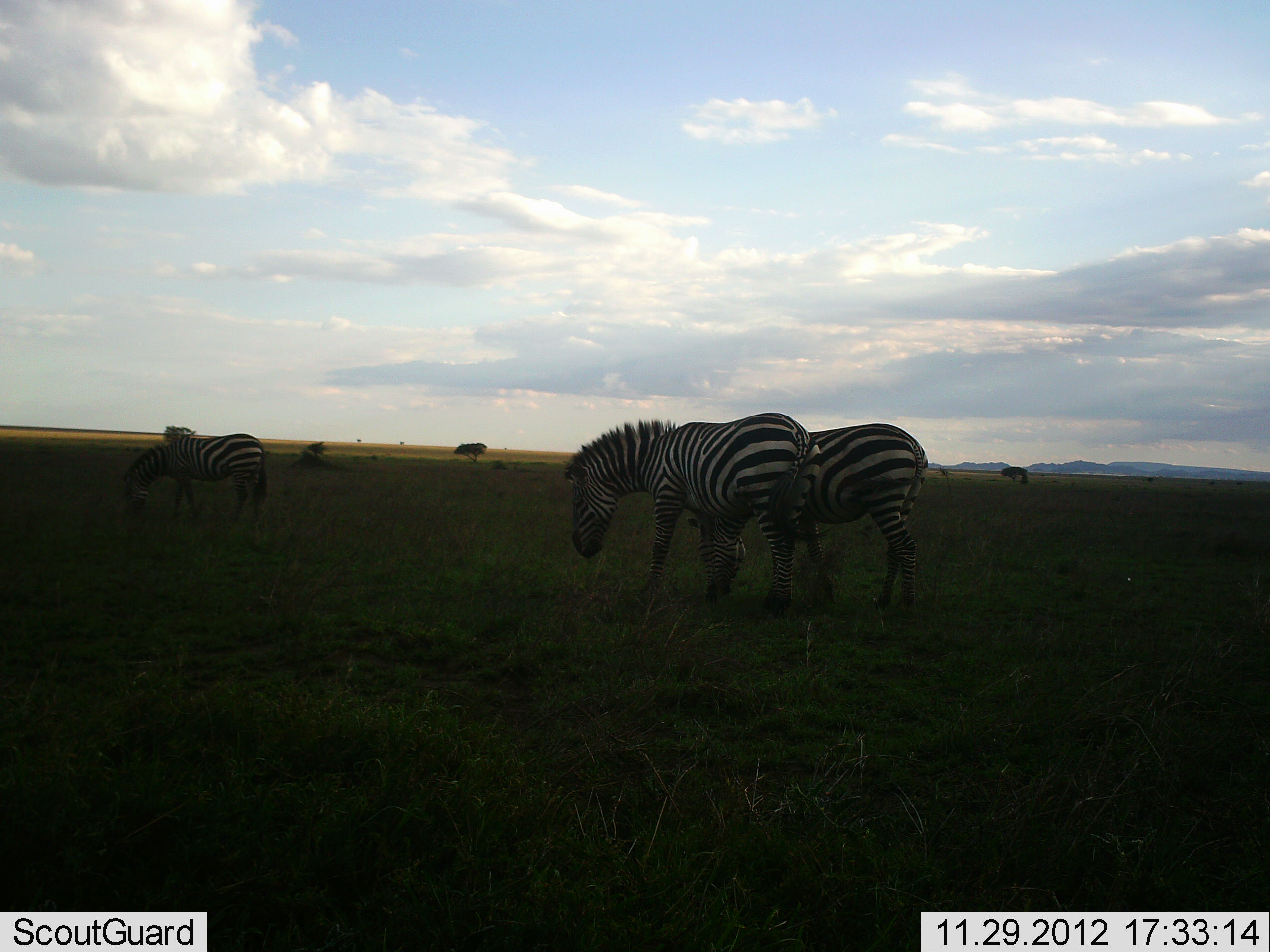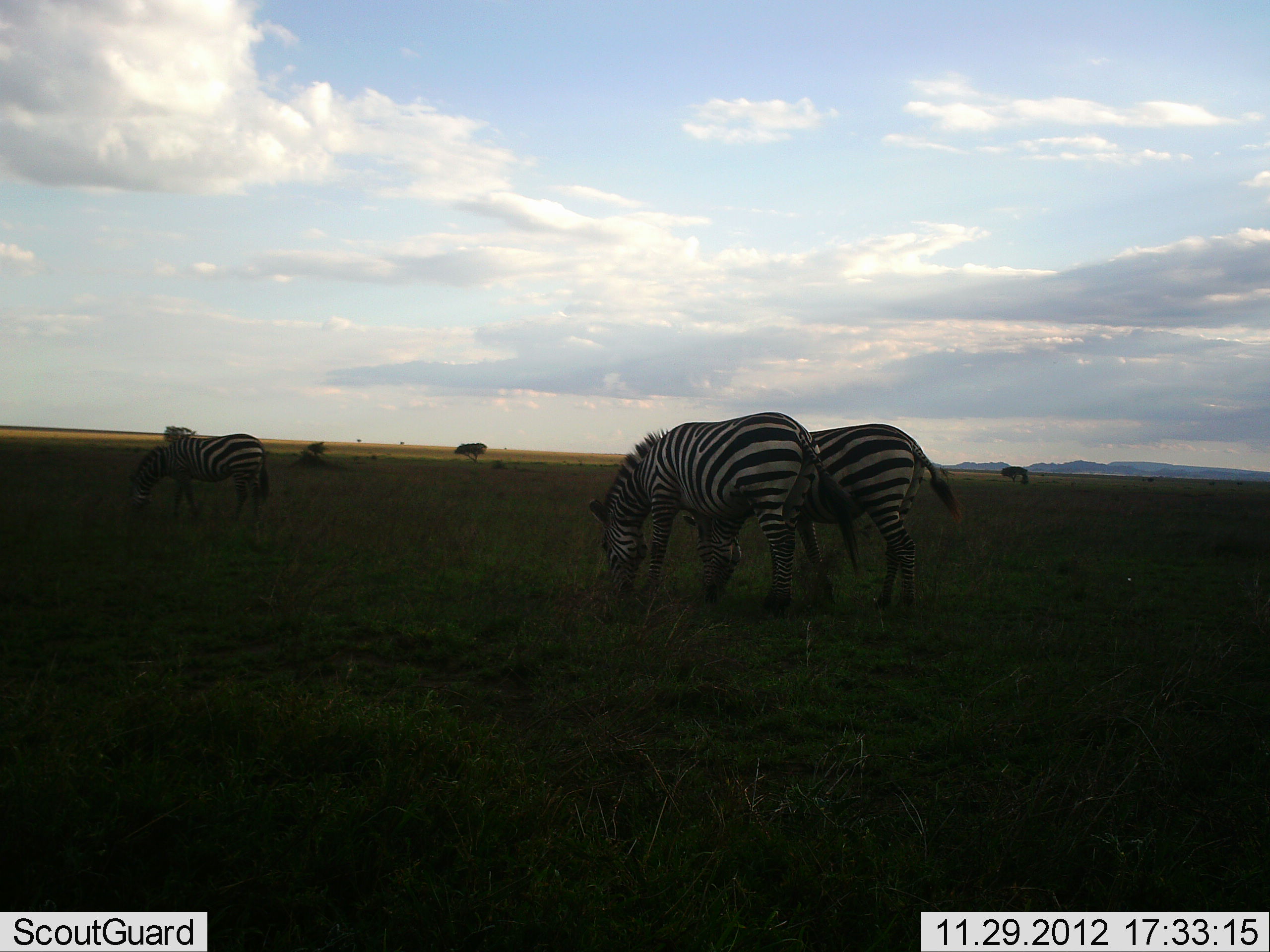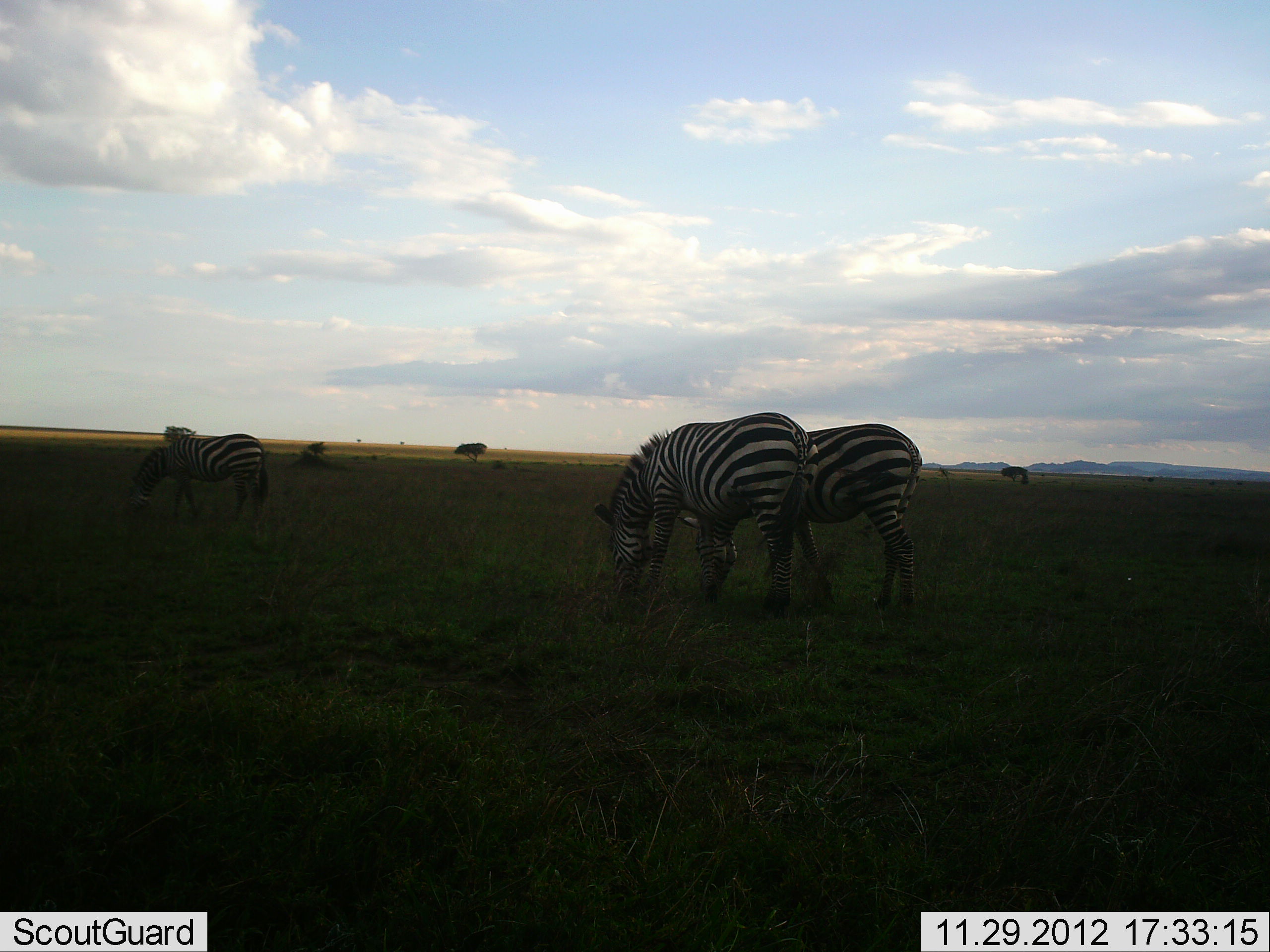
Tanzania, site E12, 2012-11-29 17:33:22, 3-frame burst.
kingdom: Animalia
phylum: Chordata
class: Mammalia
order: Perissodactyla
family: Equidae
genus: Equus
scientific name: Equus quagga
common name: plains zebra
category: zebra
Zebra (plains zebra) (Equus quagga), count 3. Behavior (volunteer vote fractions): standing 30%, resting 0%, moving 0%, interacting 0%. Young present (vote fraction): 0%. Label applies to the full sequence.